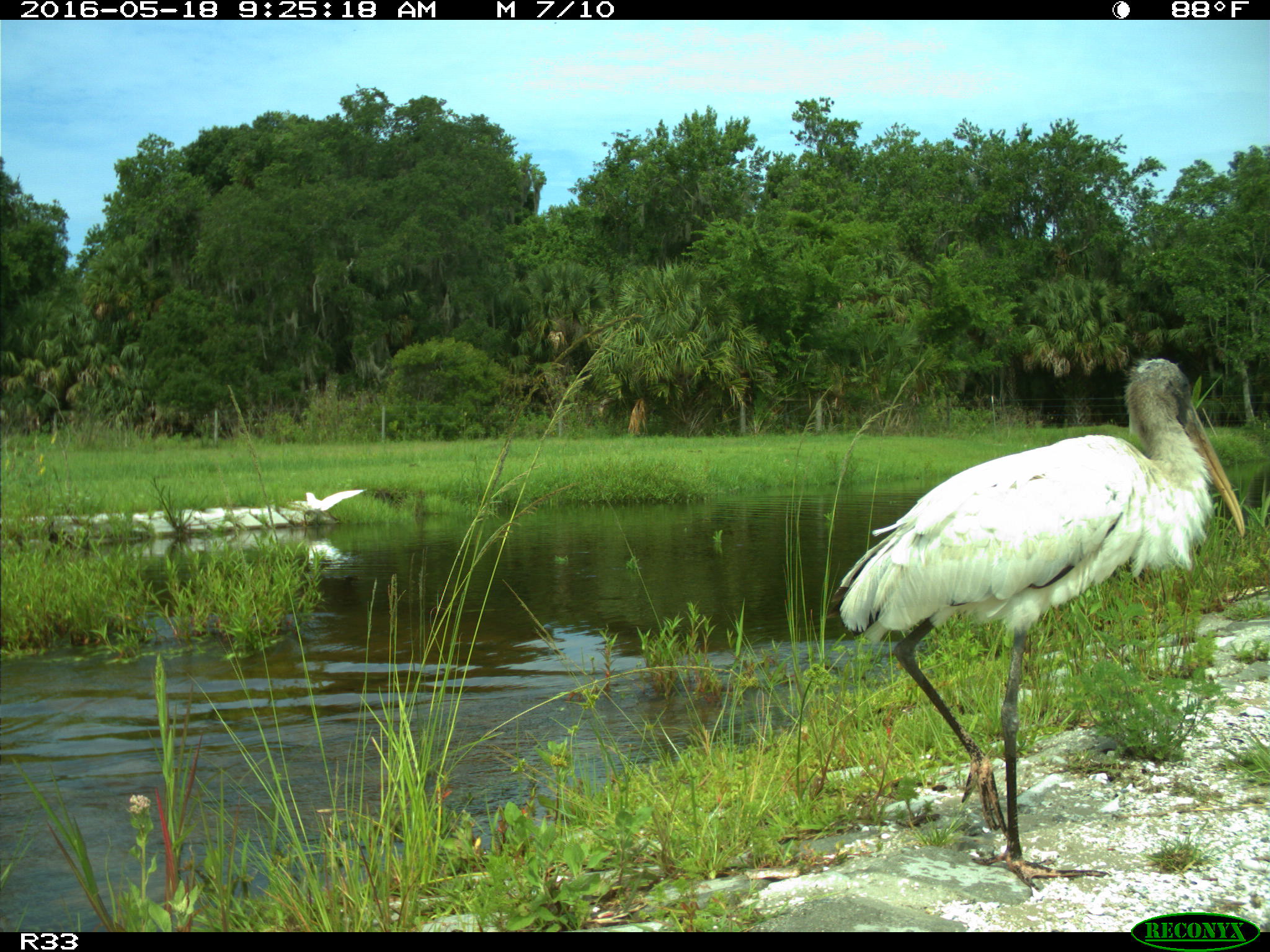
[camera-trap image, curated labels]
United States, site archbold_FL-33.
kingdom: Animalia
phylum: Chordata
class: Aves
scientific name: Aves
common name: birds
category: unidentified bird